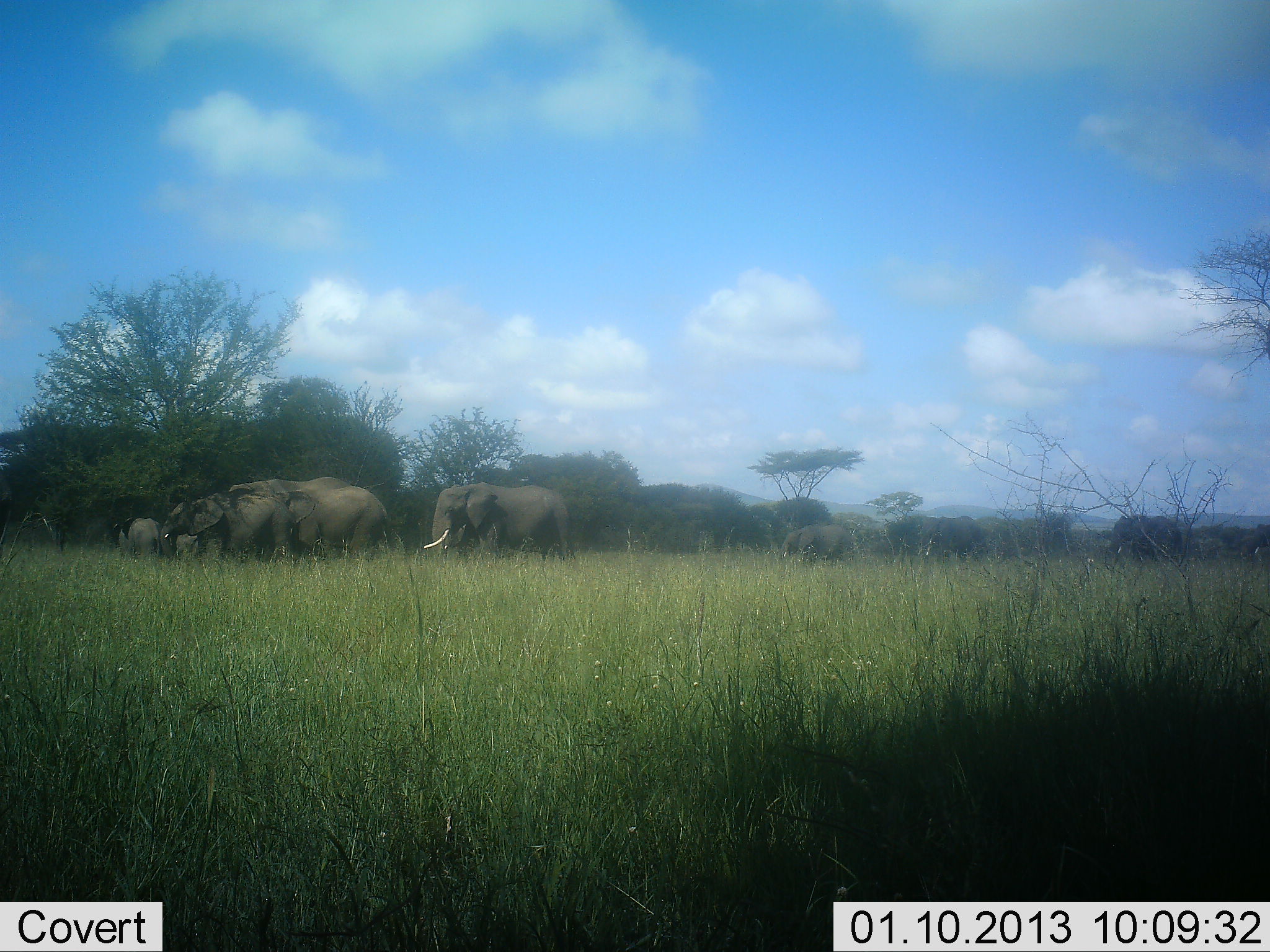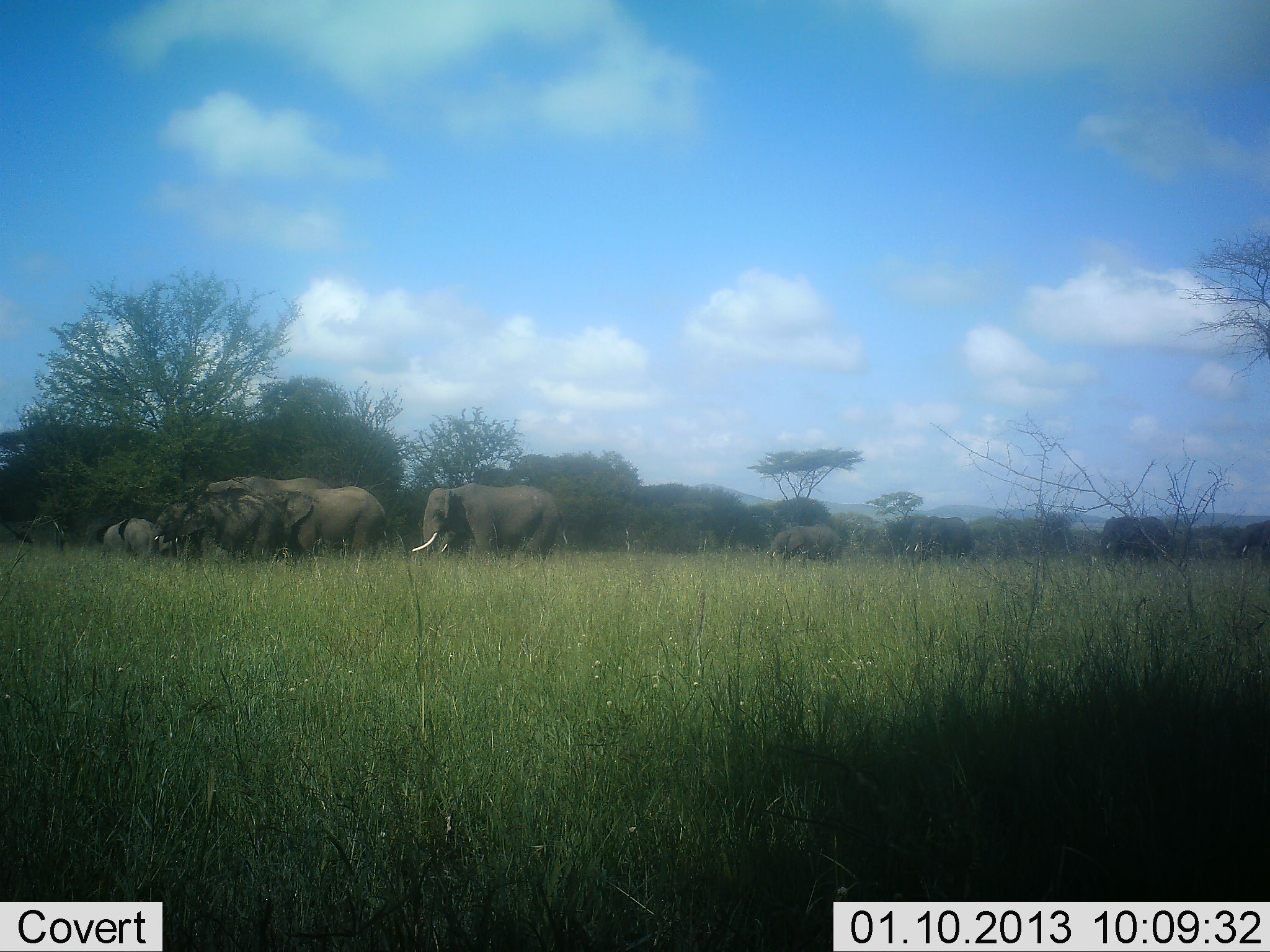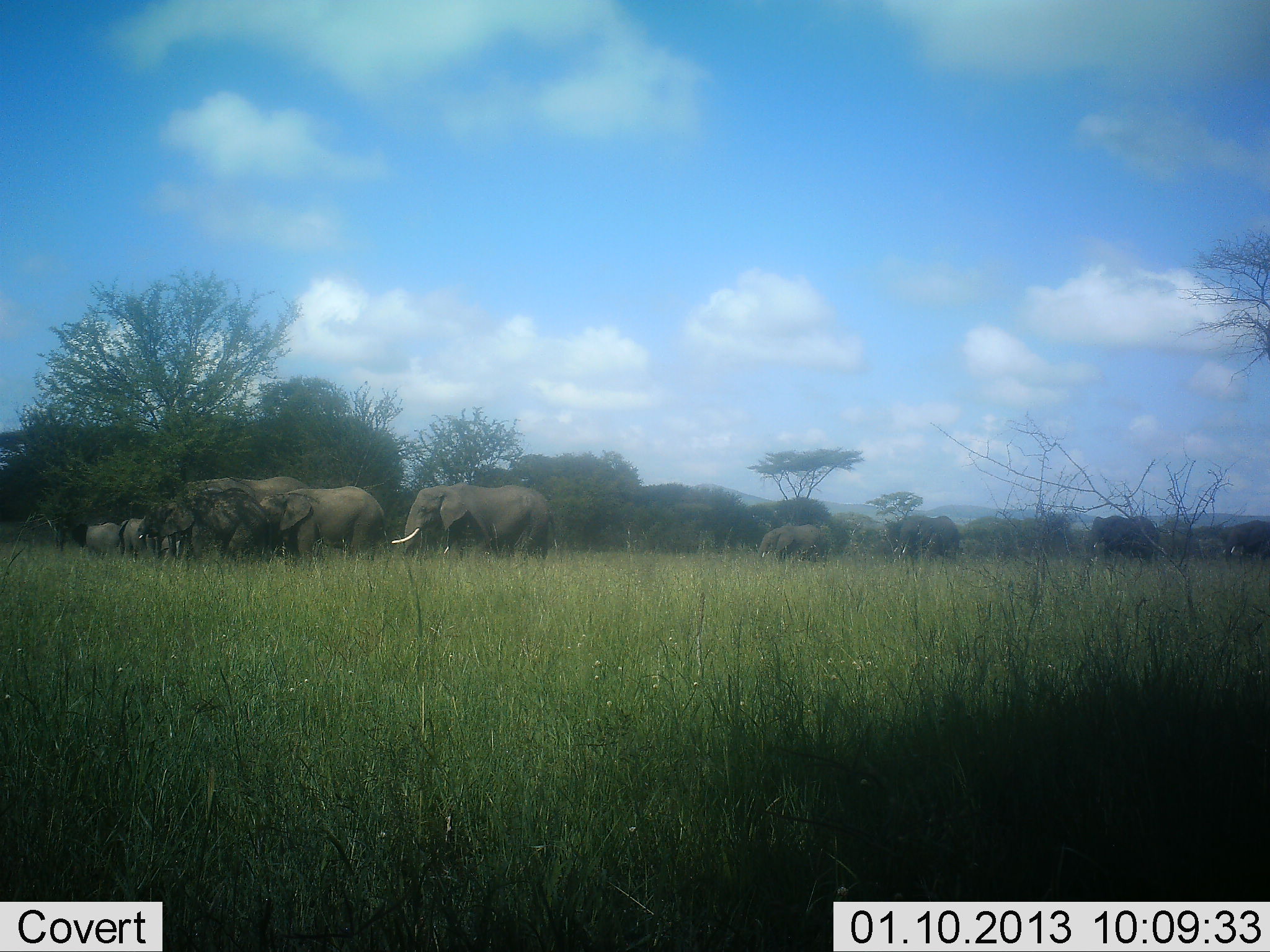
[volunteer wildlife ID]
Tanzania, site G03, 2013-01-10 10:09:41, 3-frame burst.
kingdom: Animalia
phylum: Chordata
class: Mammalia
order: Proboscidea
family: Elephantidae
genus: Loxodonta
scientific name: Loxodonta africana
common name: african bush elephant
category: elephant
Elephant (african bush elephant) (Loxodonta africana), count 9. Behavior (volunteer vote fractions): standing 11%, resting 3%, moving 95%, interacting 0%. Young present (vote fraction): 45%. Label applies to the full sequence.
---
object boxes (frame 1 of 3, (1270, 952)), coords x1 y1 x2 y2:
animal: 423 482 575 560; 160 492 299 563; 230 477 356 545; 275 487 391 558; 778 524 857 566; 1110 515 1184 558; 921 516 974 558; 113 517 162 562; 973 517 1018 555; 449 522 479 563; 172 534 221 558; 1220 525 1254 555; 0 474 12 554; 1189 526 1221 556; 1021 517 1037 553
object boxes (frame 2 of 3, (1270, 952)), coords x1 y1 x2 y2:
animal: 411 481 568 563; 270 486 389 559; 151 490 282 554; 206 476 335 531; 1097 517 1170 563; 906 516 974 565; 766 527 842 565; 95 517 160 557; 1235 520 1270 565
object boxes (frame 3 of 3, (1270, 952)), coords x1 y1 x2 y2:
animal: 391 483 558 559; 261 486 390 559; 156 488 274 561; 179 477 313 541; 1088 516 1158 562; 893 515 958 559; 136 502 177 562; 757 524 826 559; 1223 520 1270 560; 72 522 121 559; 119 518 155 562